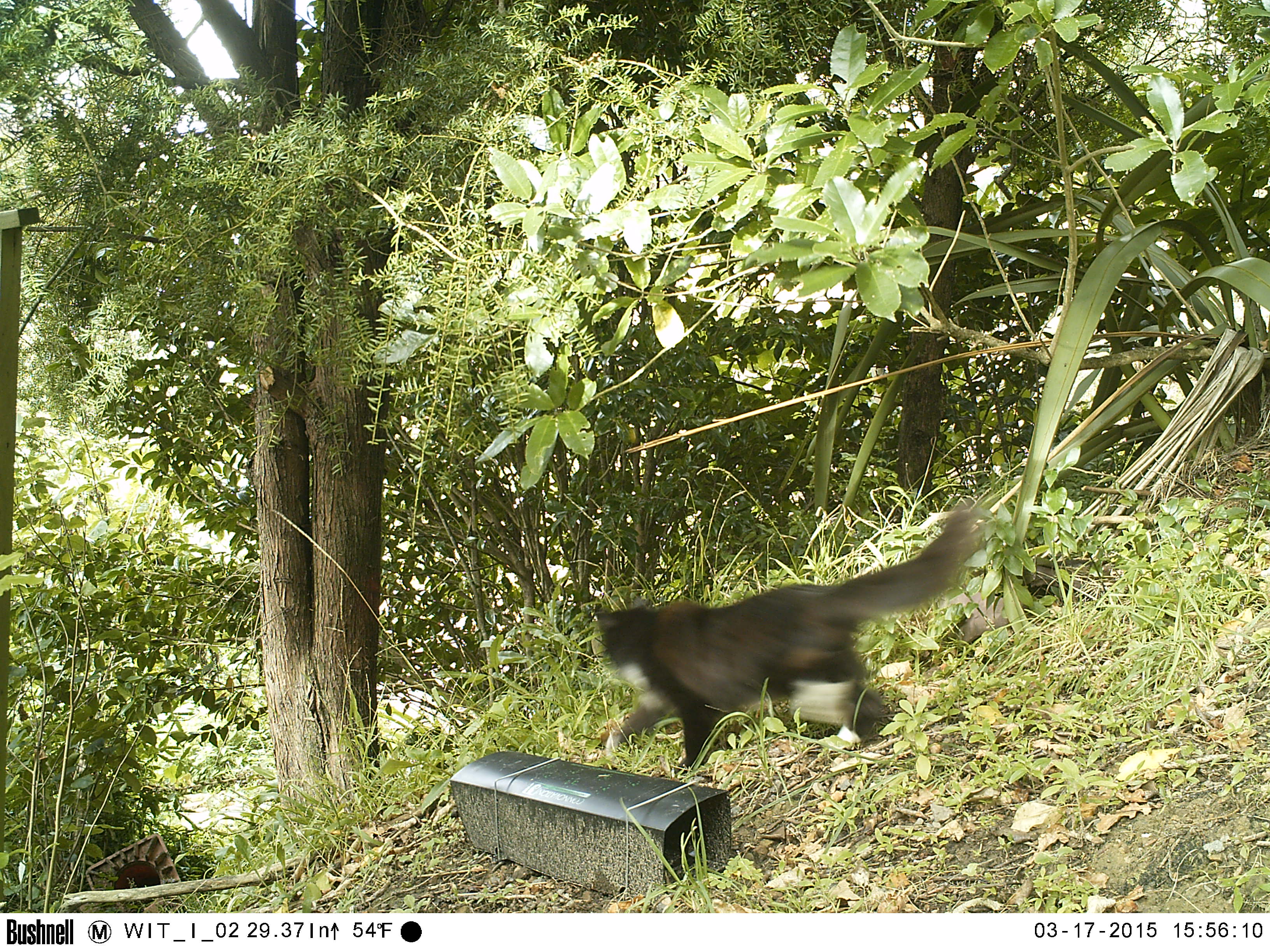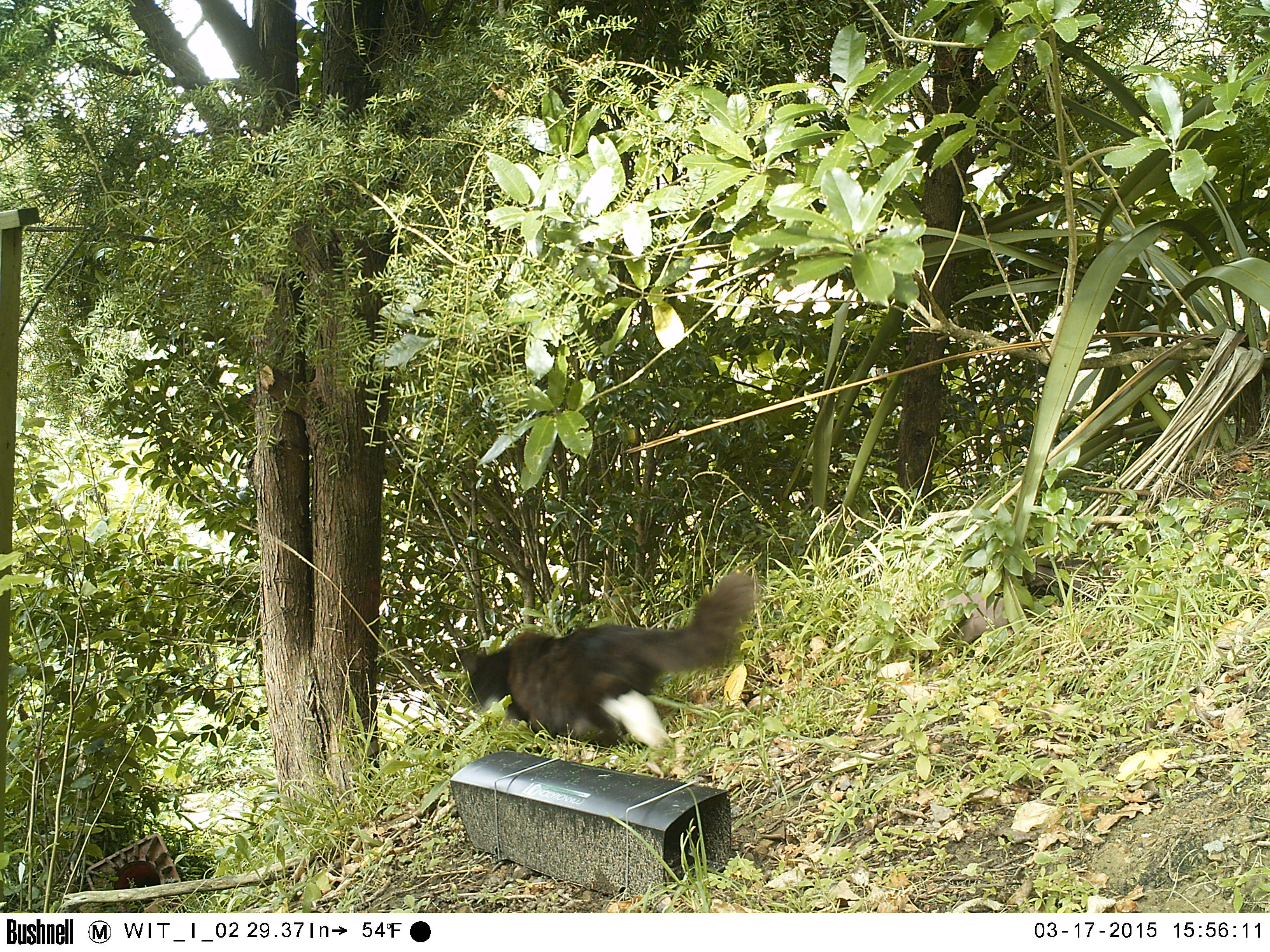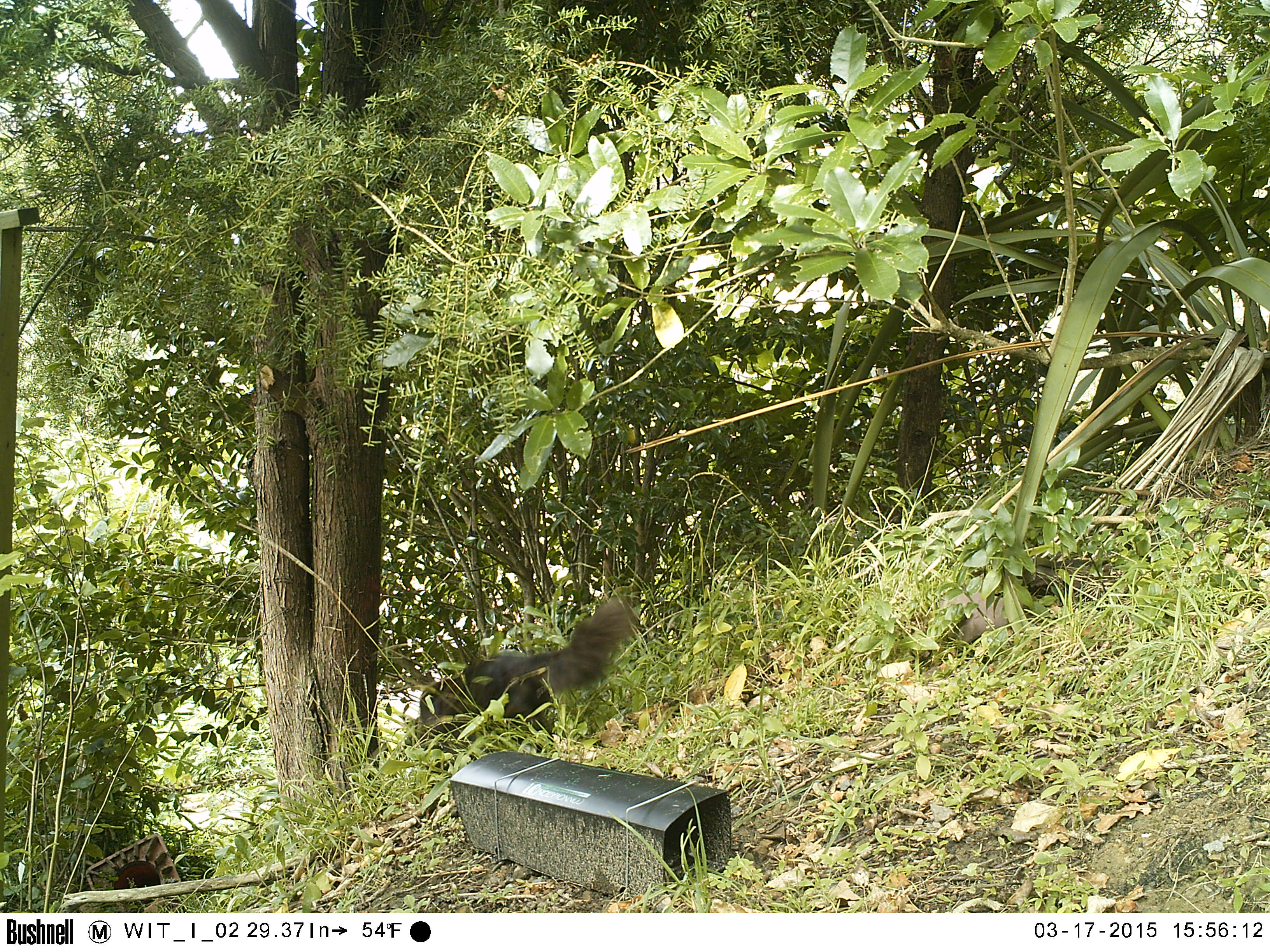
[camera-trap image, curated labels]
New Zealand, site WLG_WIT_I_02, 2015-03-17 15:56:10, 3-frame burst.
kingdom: Animalia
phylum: Chordata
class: Mammalia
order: Carnivora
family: Felidae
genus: Felis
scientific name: Felis catus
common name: domestic cat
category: cat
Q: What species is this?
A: Cat (domestic cat) (Felis catus).